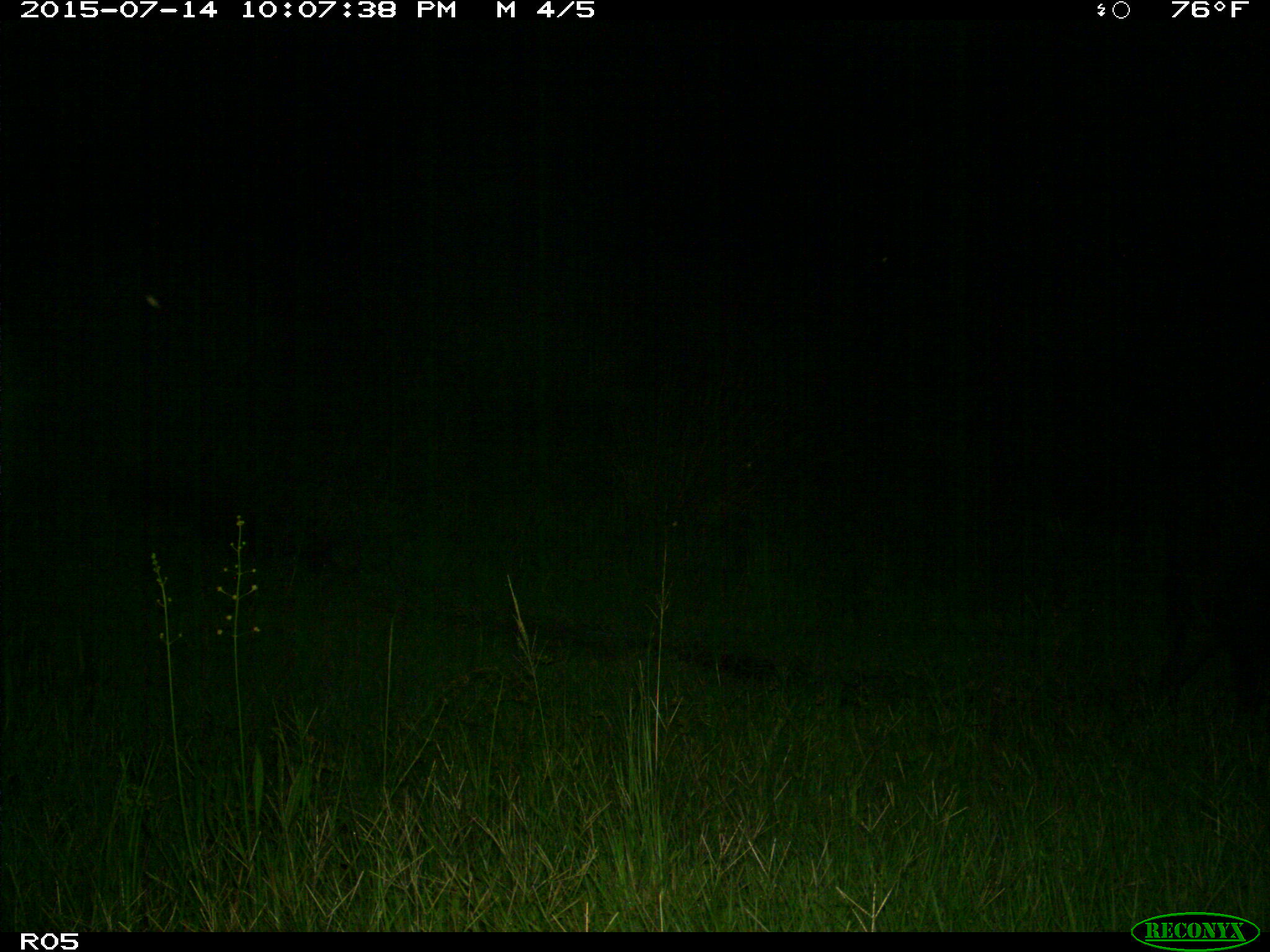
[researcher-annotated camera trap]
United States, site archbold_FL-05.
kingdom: Animalia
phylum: Chordata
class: Mammalia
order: Artiodactyla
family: Suidae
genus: Sus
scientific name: Sus scrofa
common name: wild boar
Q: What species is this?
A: Sus scrofa (wild boar).